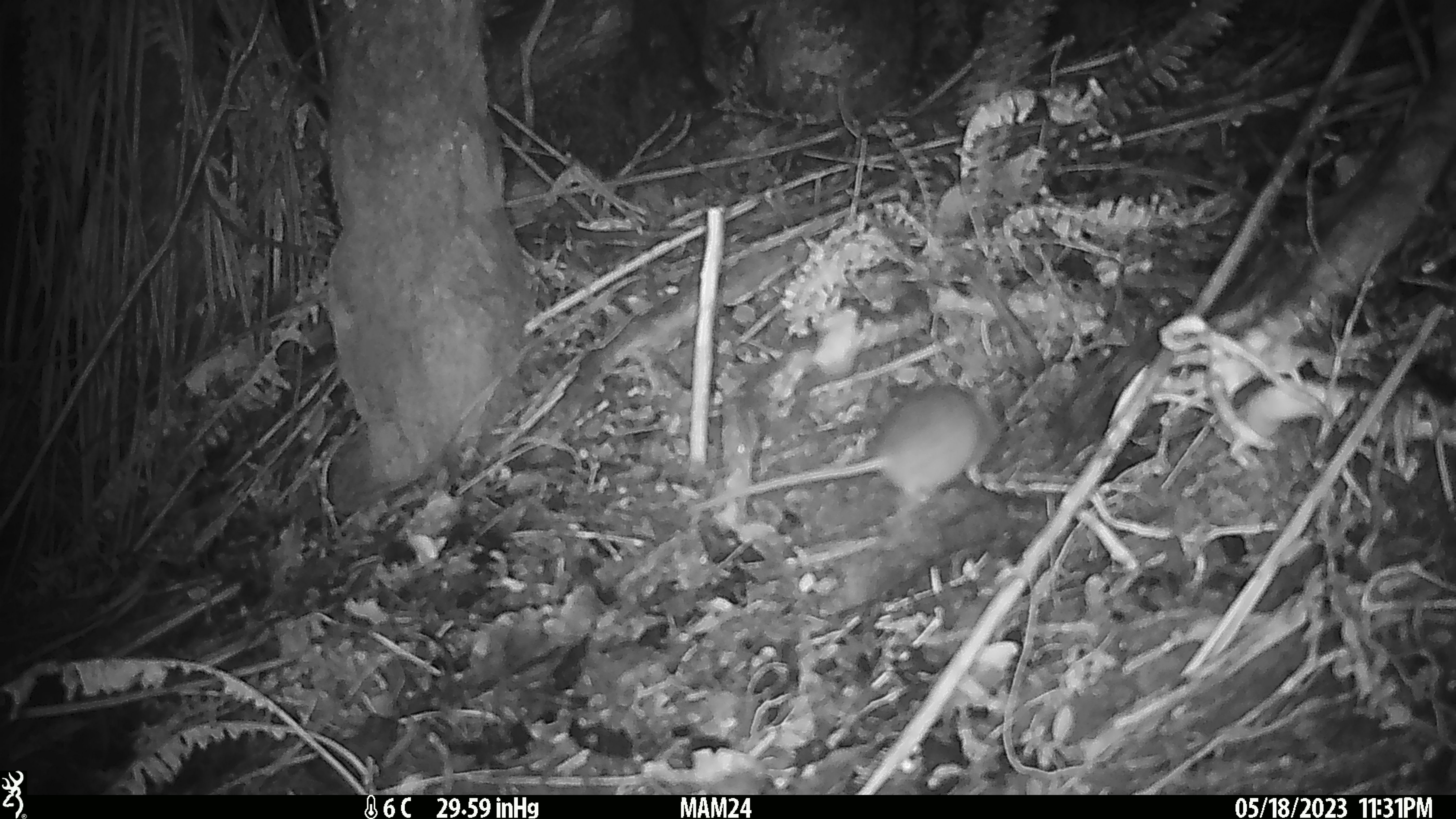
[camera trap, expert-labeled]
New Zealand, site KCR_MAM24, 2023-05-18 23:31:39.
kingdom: Animalia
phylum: Chordata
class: Mammalia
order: Rodentia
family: Muridae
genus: Rattus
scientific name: Rattus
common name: rat